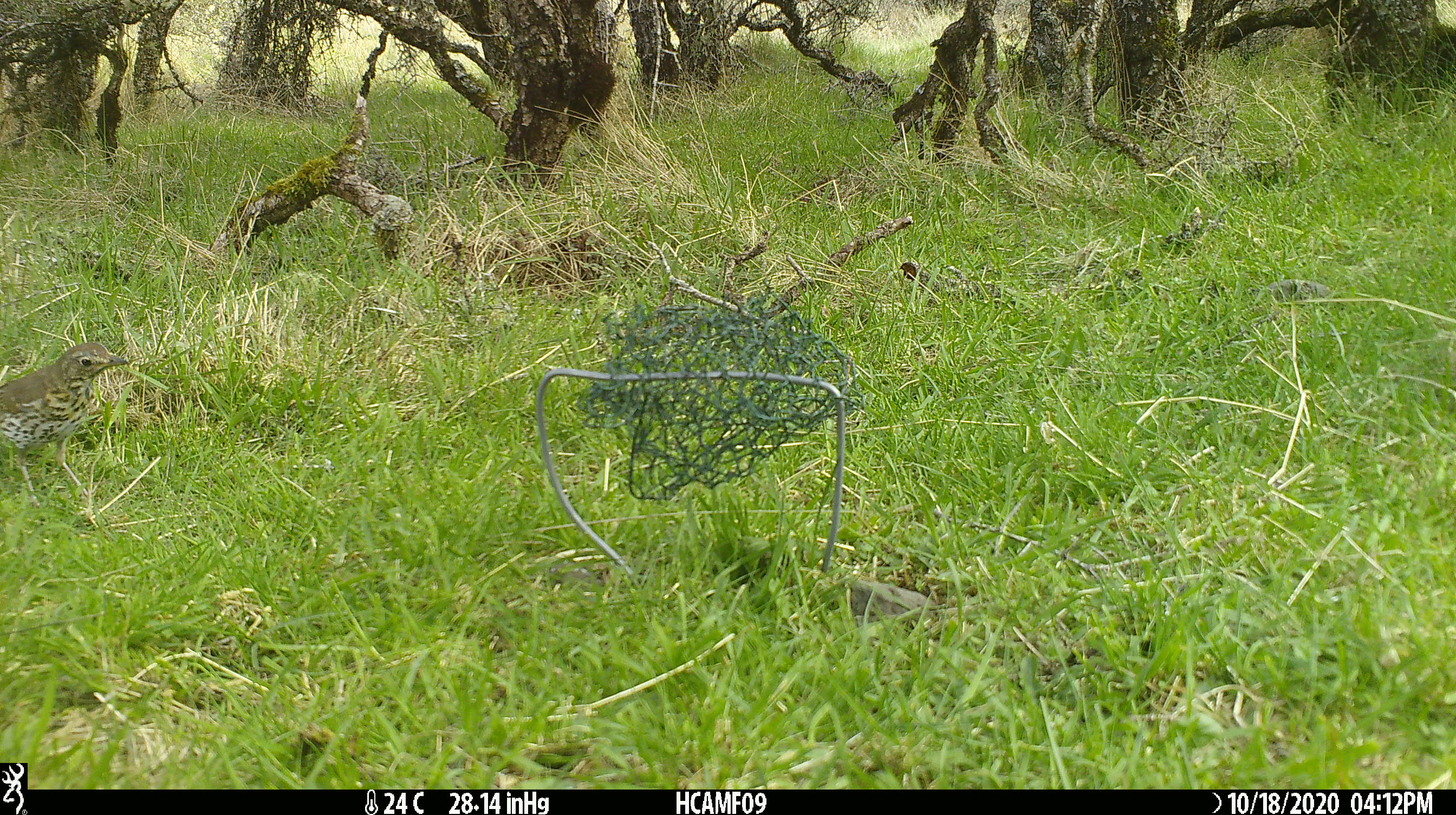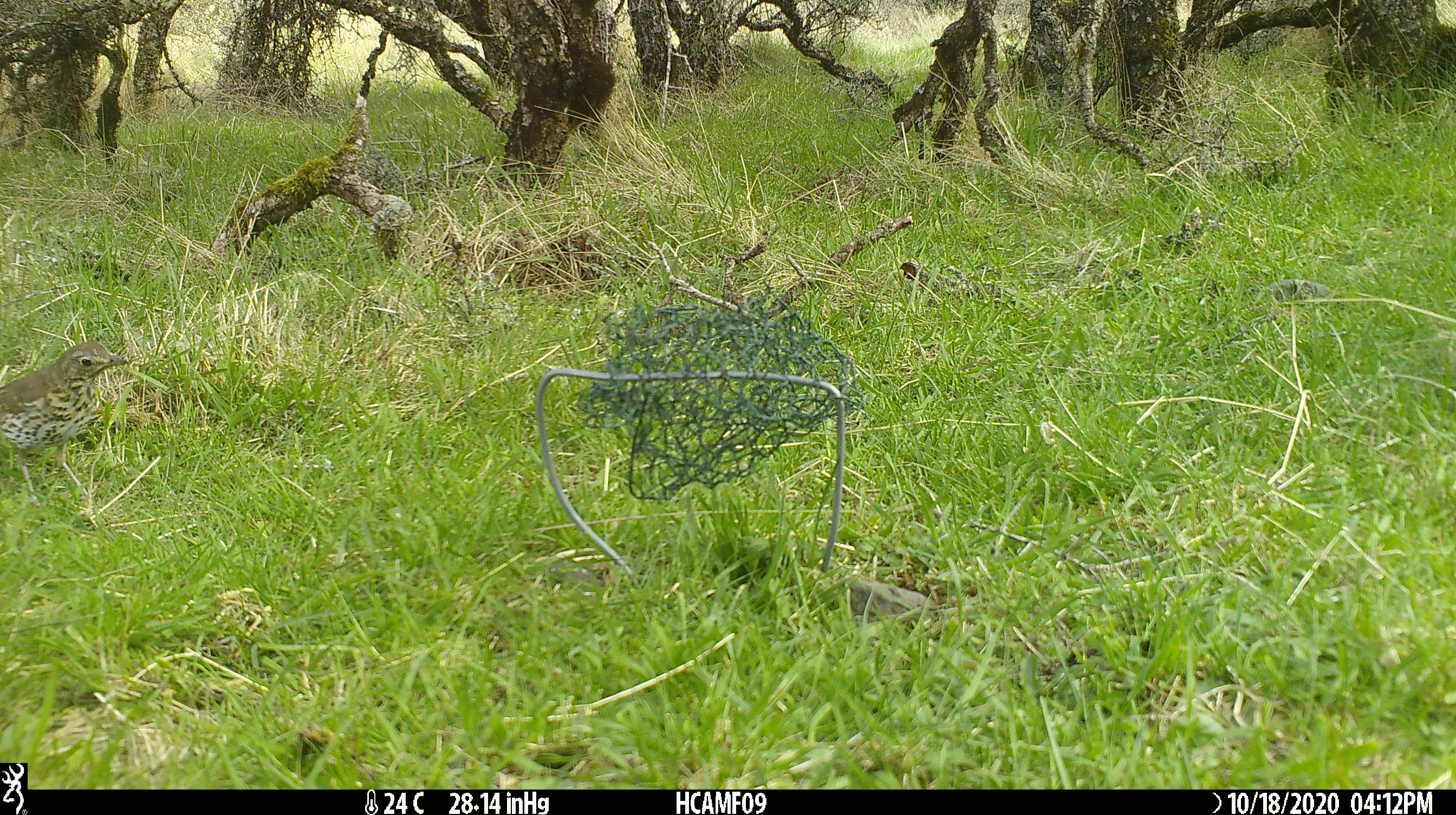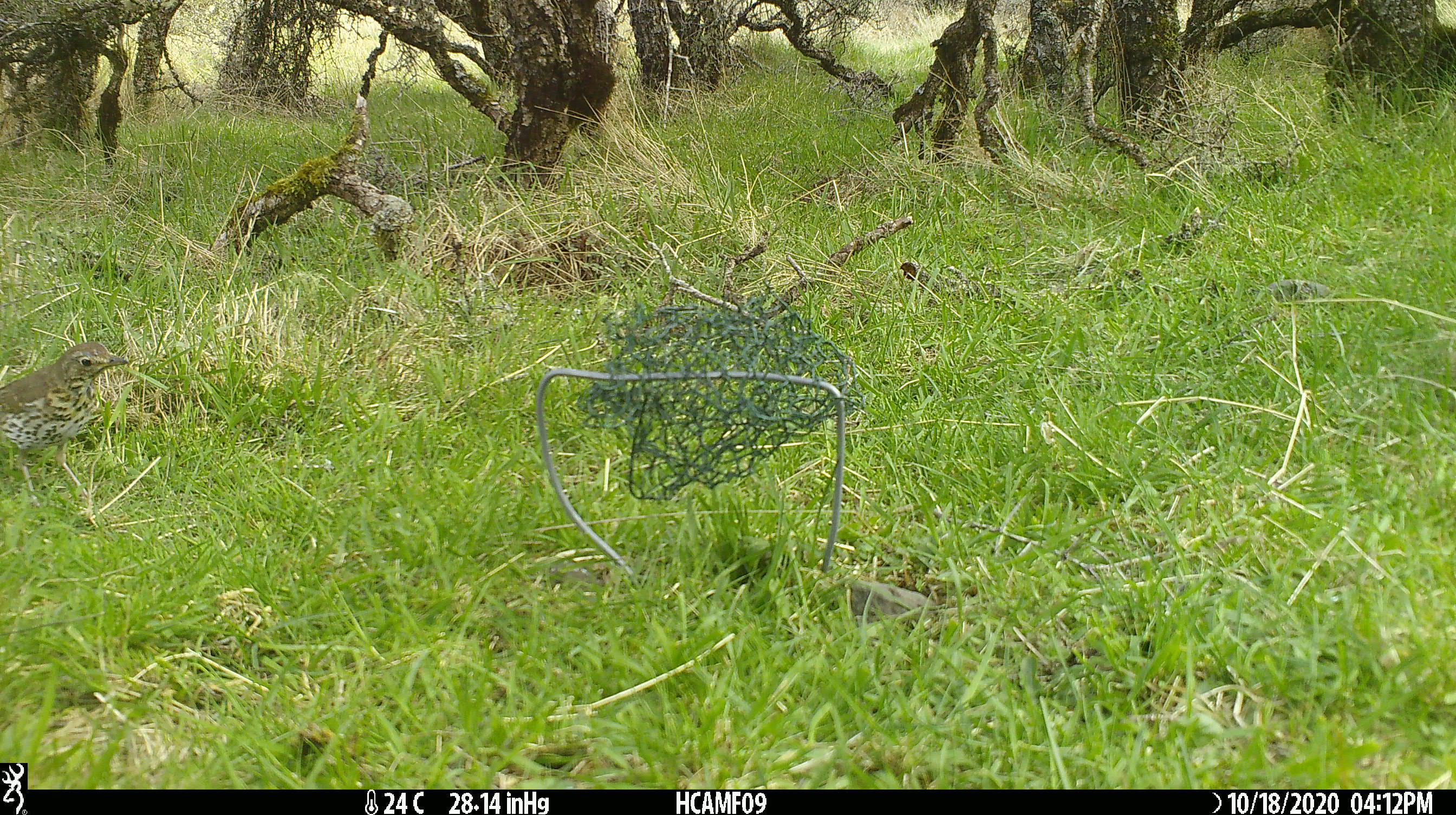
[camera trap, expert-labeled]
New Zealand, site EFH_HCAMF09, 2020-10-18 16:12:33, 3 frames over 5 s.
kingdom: Animalia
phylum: Chordata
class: Aves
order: Passeriformes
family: Turdidae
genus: Turdus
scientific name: Turdus philomelos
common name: song thrush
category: thrush